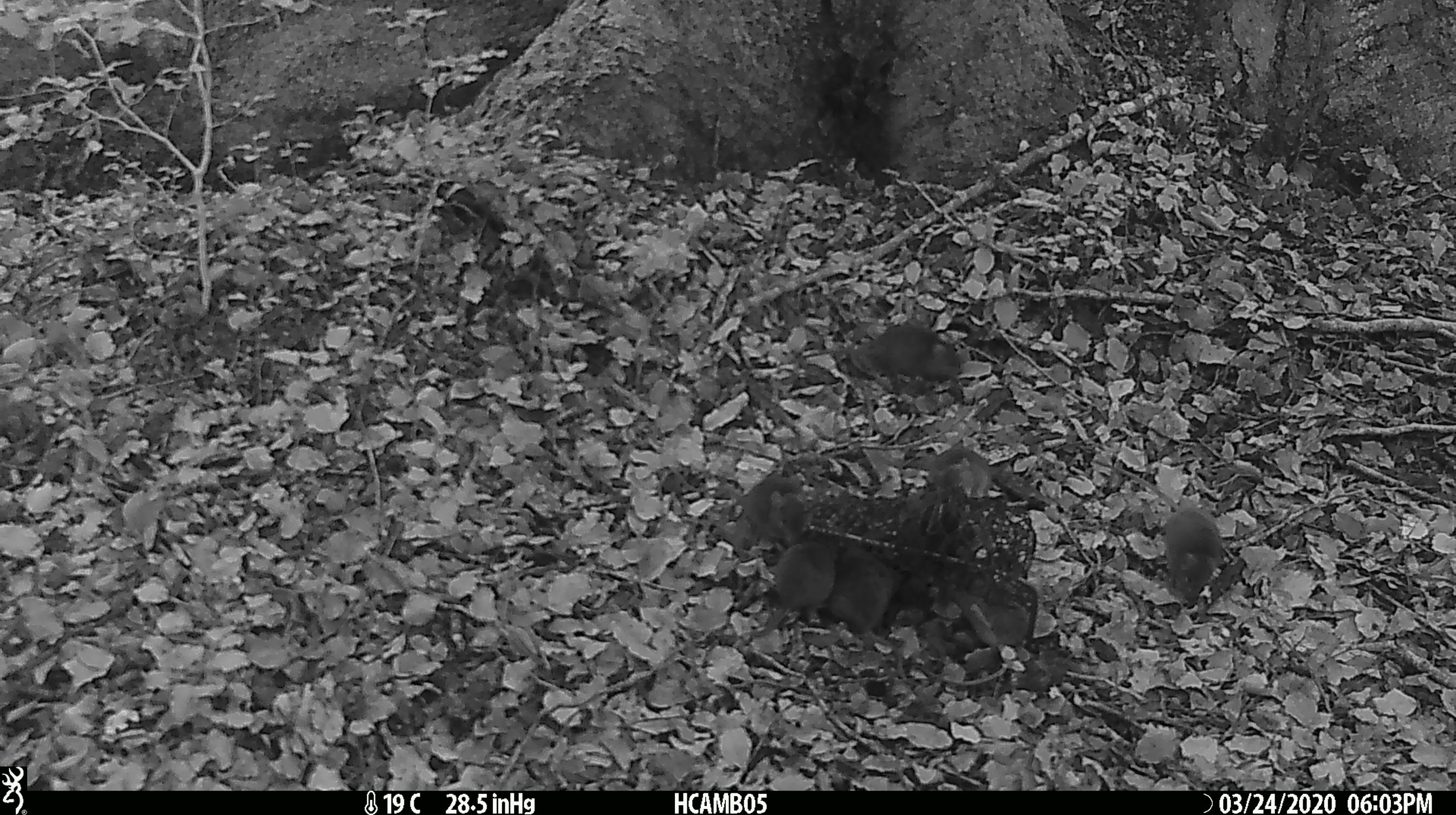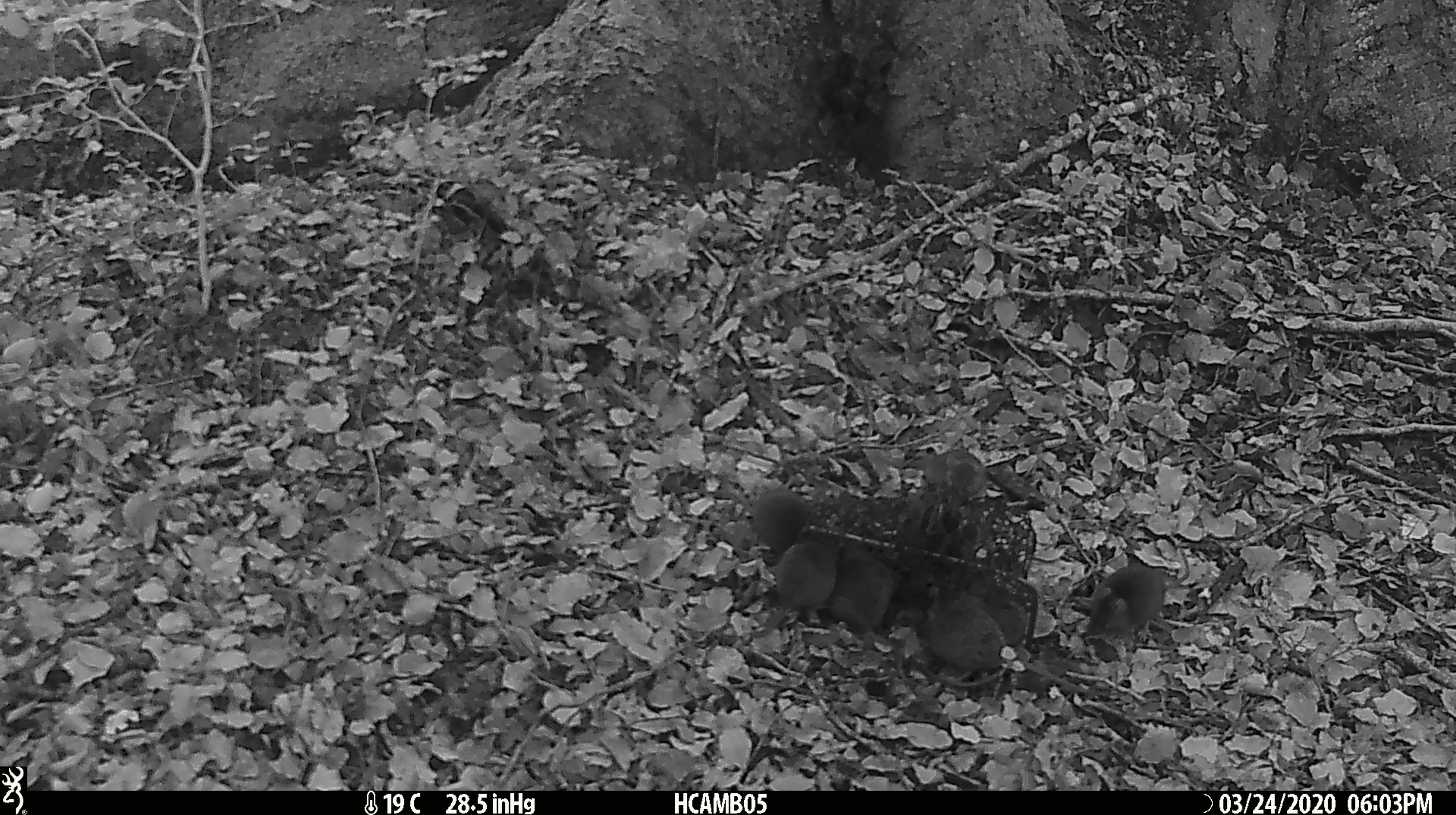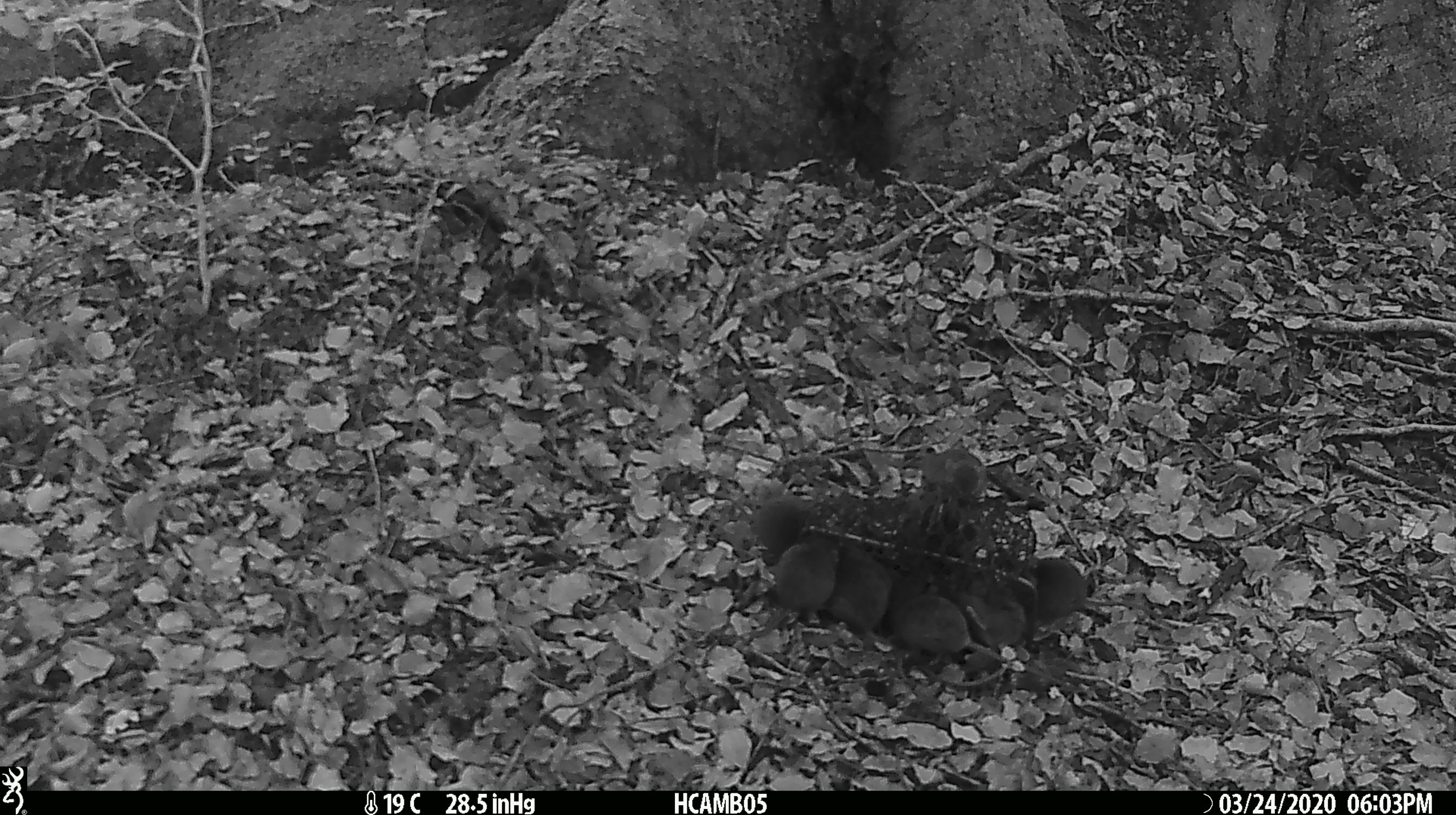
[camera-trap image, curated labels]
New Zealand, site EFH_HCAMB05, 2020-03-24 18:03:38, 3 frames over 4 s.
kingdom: Animalia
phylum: Chordata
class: Mammalia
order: Rodentia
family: Muridae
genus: Mus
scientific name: Mus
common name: mouse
Mouse (Mus).